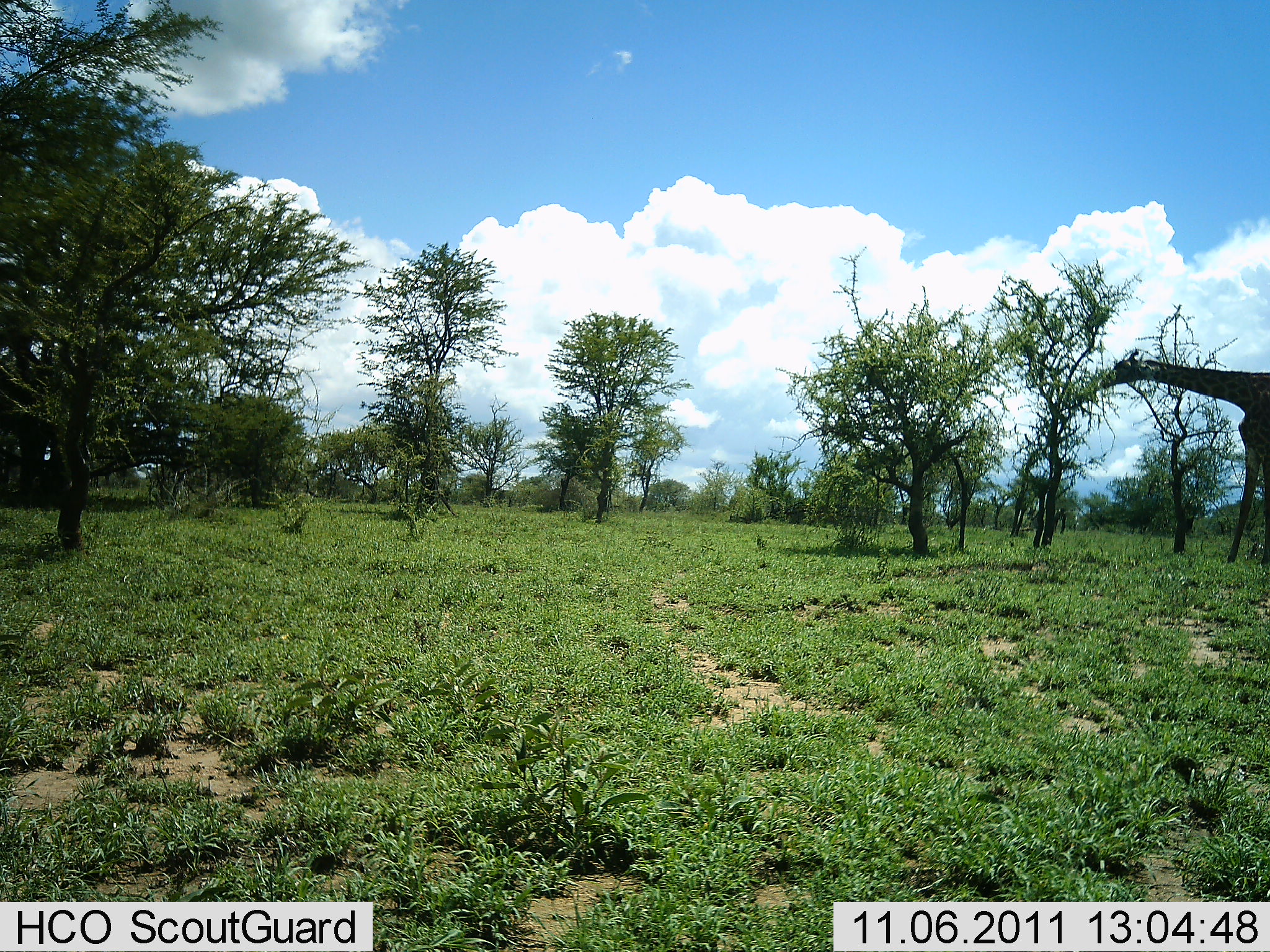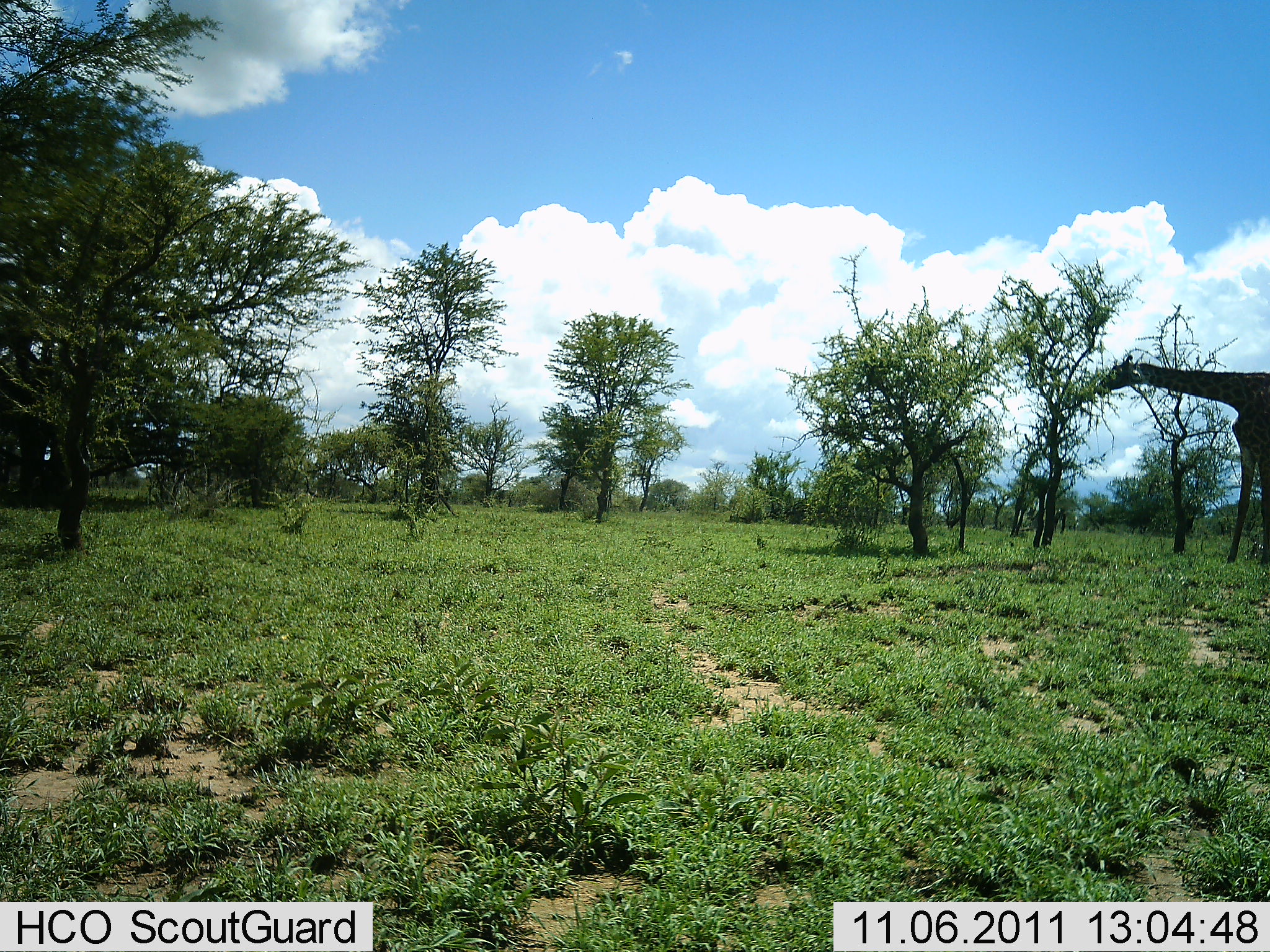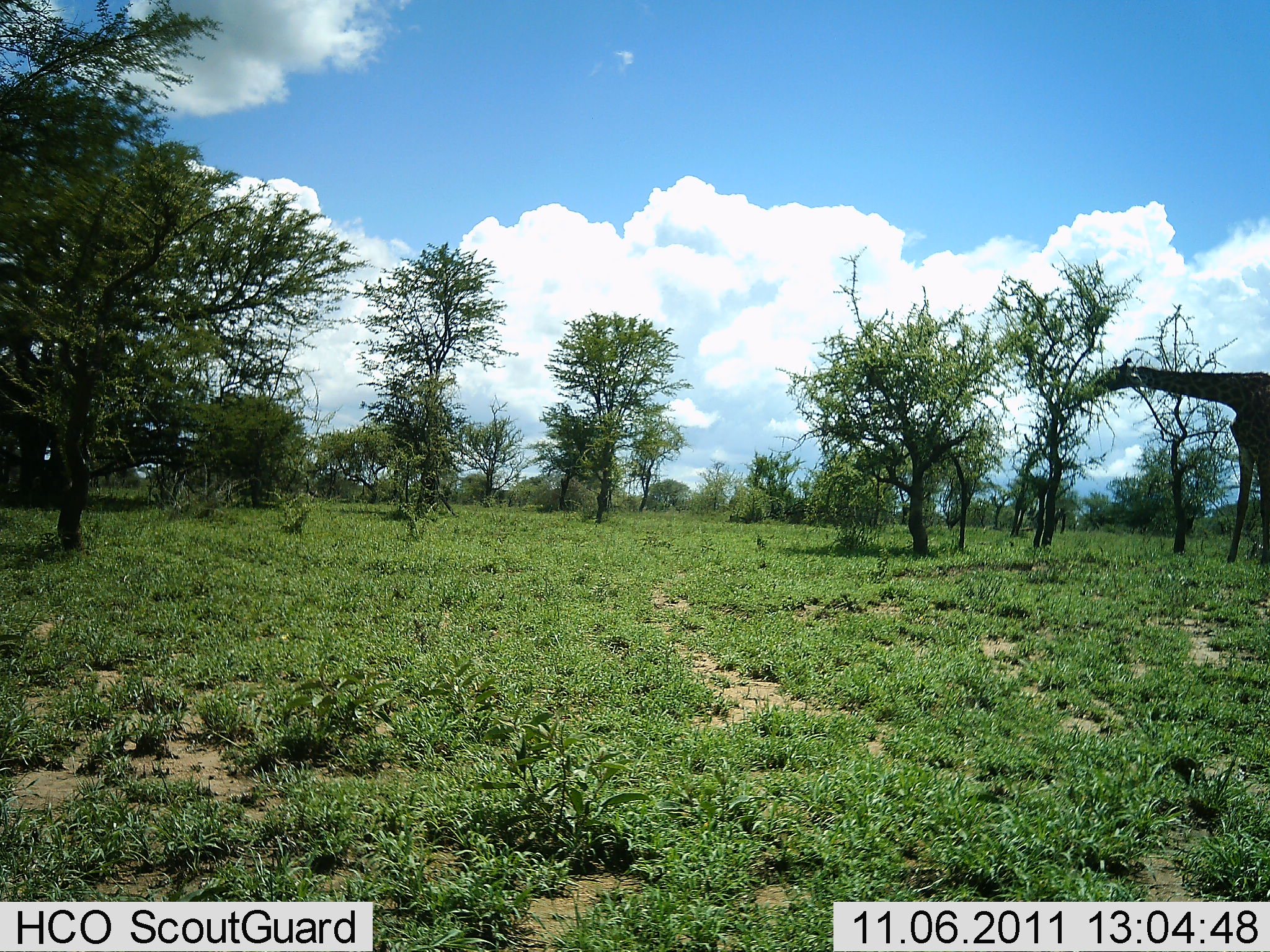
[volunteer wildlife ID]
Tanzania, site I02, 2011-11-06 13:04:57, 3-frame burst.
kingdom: Animalia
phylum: Chordata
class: Mammalia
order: Artiodactyla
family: Giraffidae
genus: Giraffa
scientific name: Giraffa camelopardalis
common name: giraffe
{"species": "giraffe (Giraffa camelopardalis)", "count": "1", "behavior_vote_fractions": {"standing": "17%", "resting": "0%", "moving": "0%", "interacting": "0%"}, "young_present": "0%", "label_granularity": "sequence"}